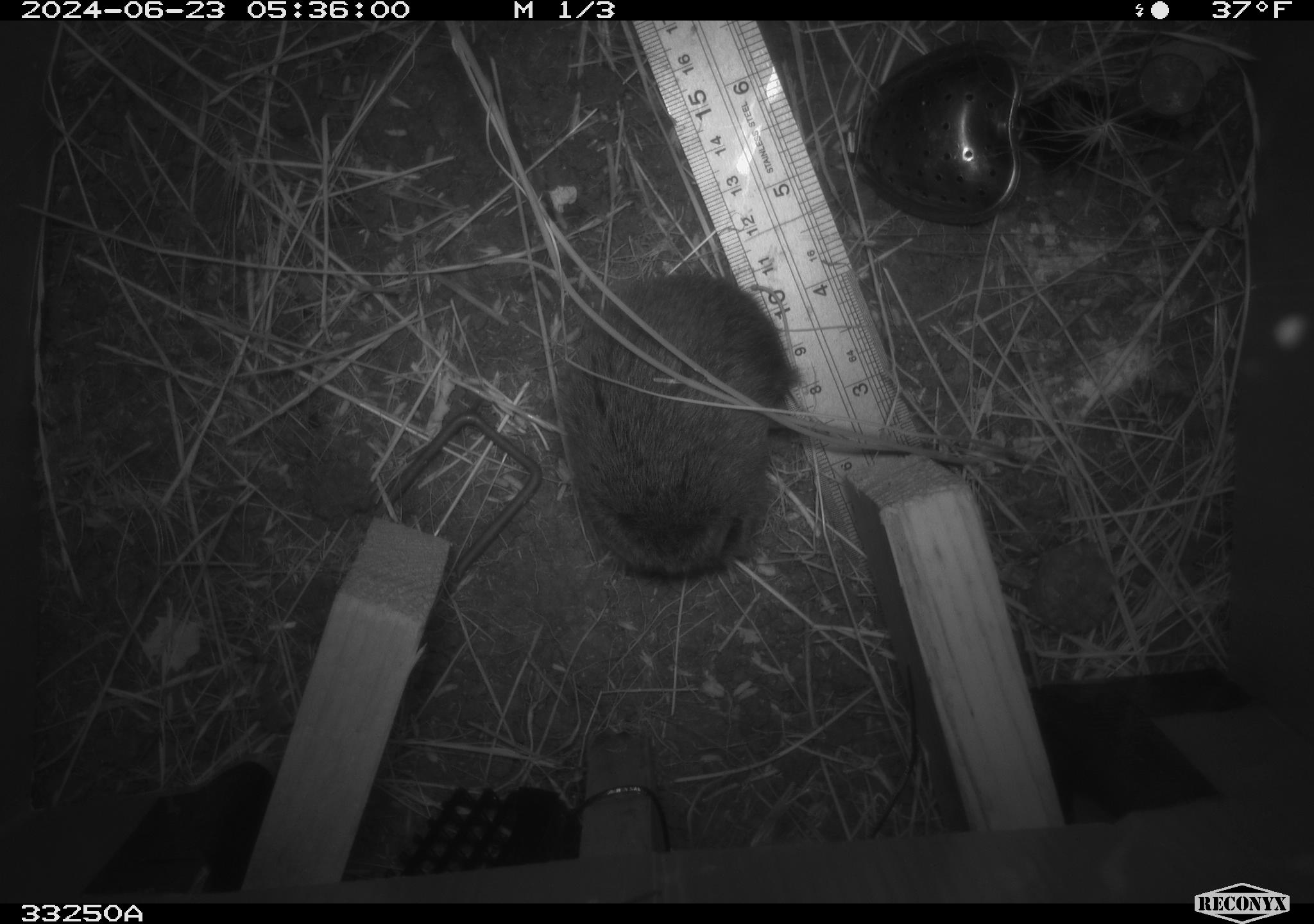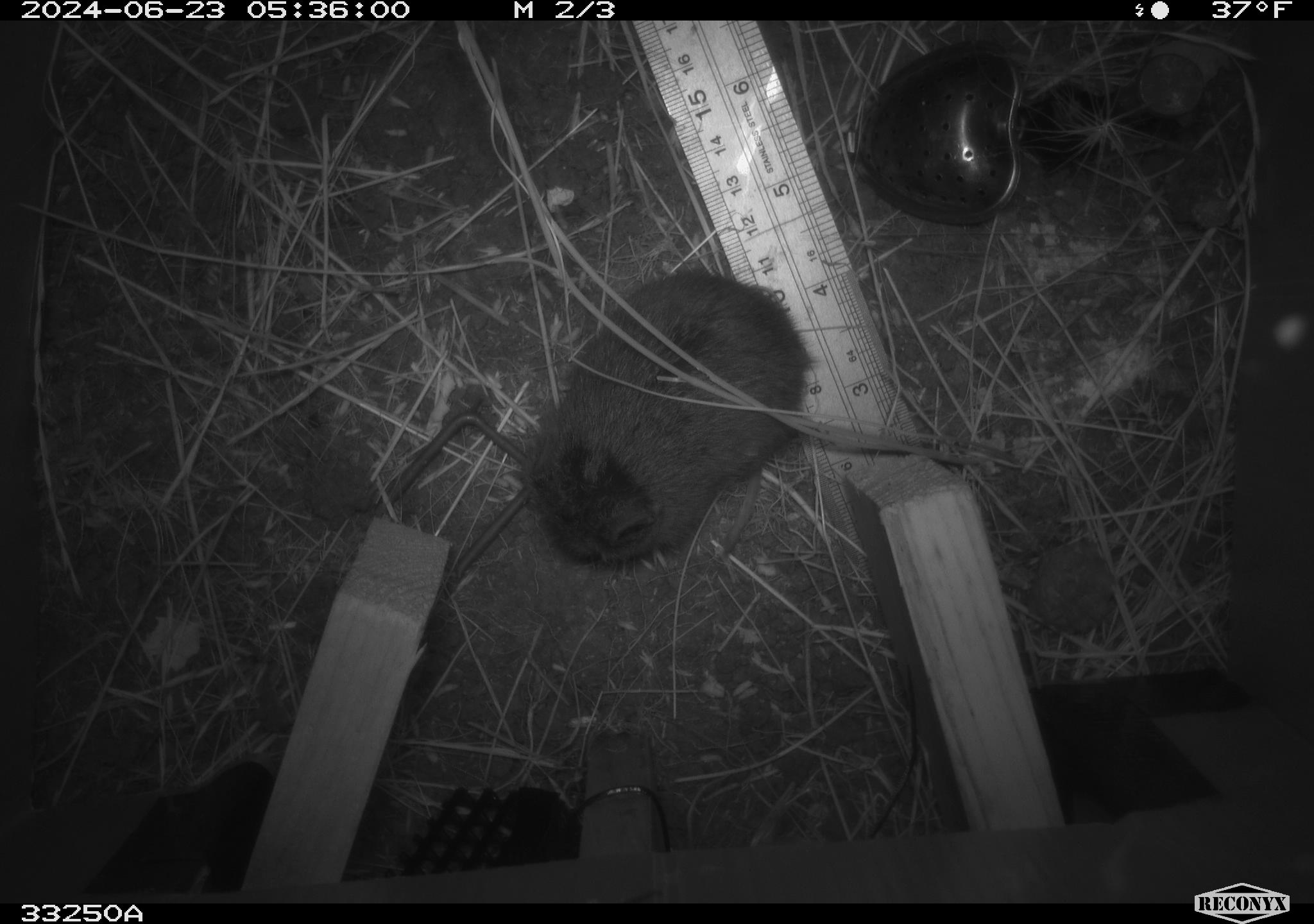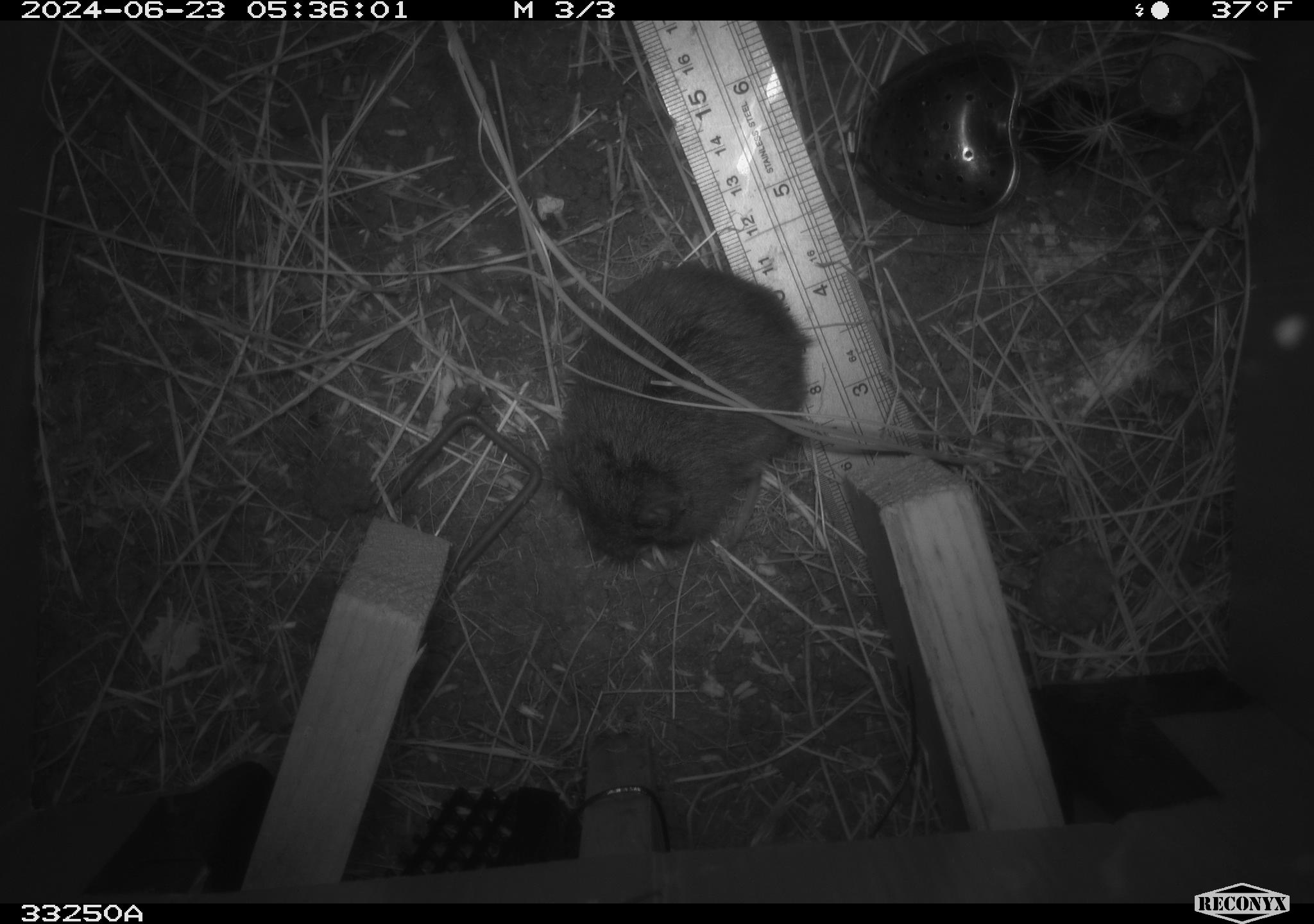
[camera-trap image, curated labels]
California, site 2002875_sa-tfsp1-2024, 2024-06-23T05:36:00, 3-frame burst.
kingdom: Animalia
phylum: Chordata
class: Mammalia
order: Rodentia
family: Cricetidae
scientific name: Arvicolinae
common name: voles, lemmings, and muskrats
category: arvicolinae subfamily